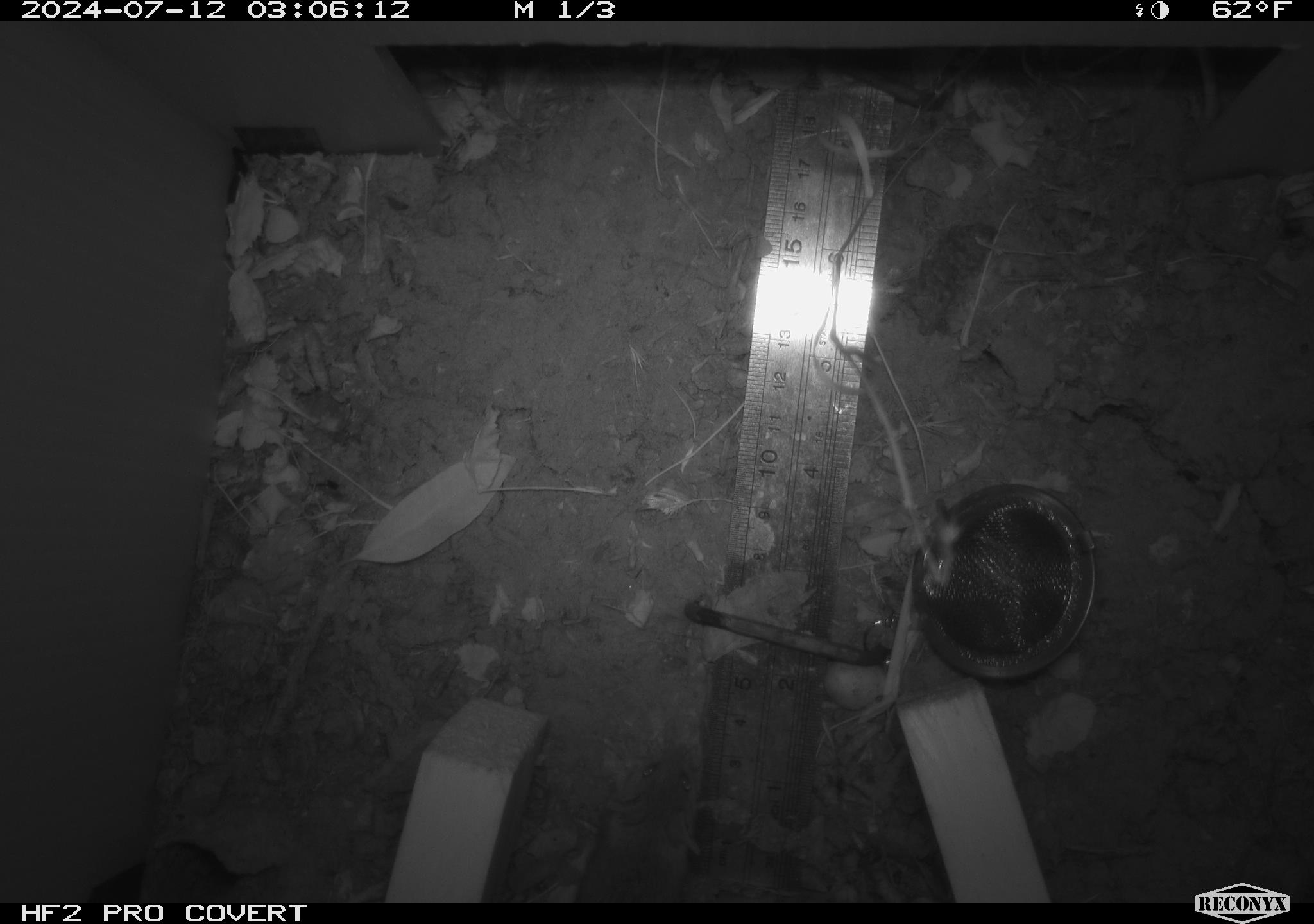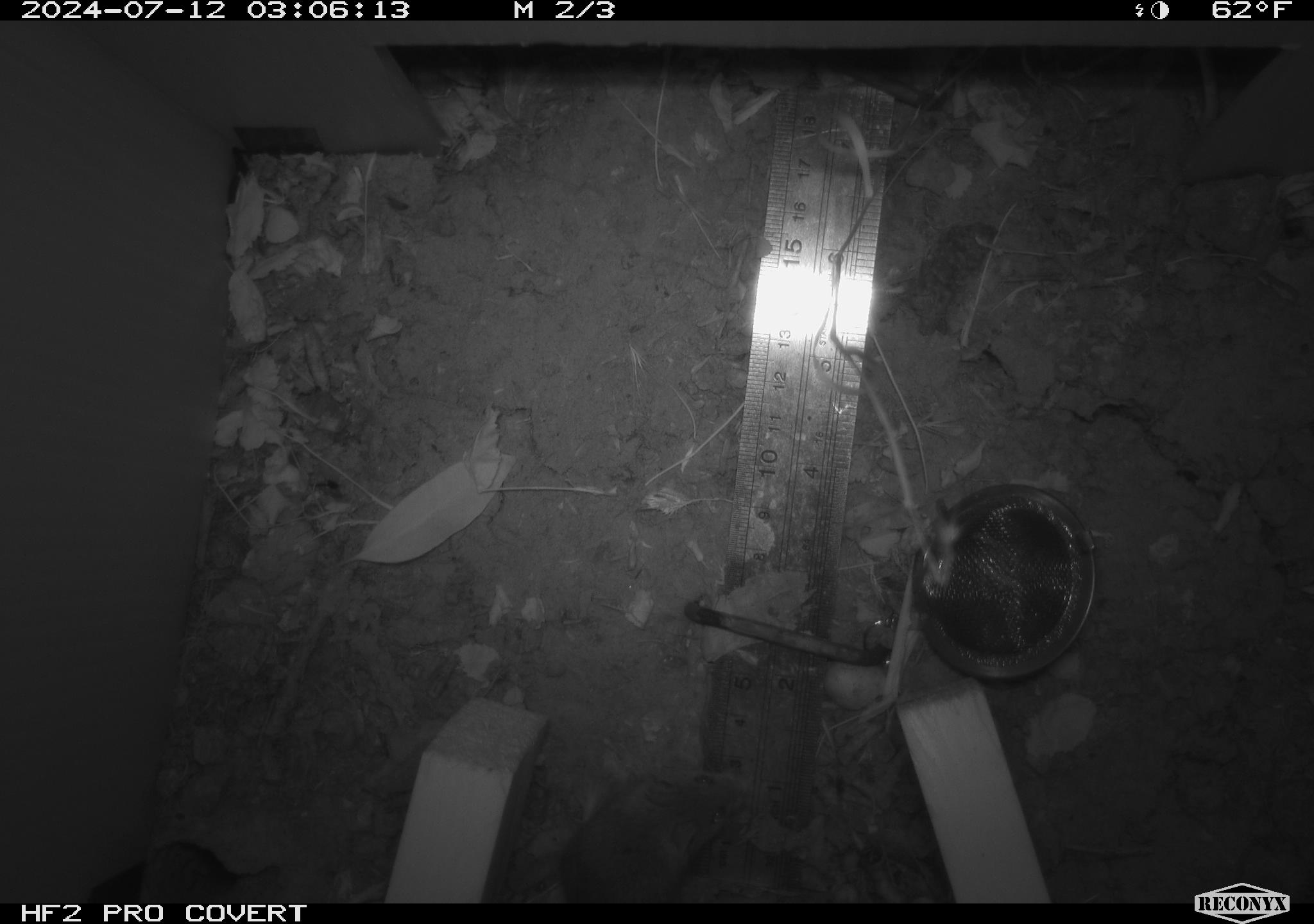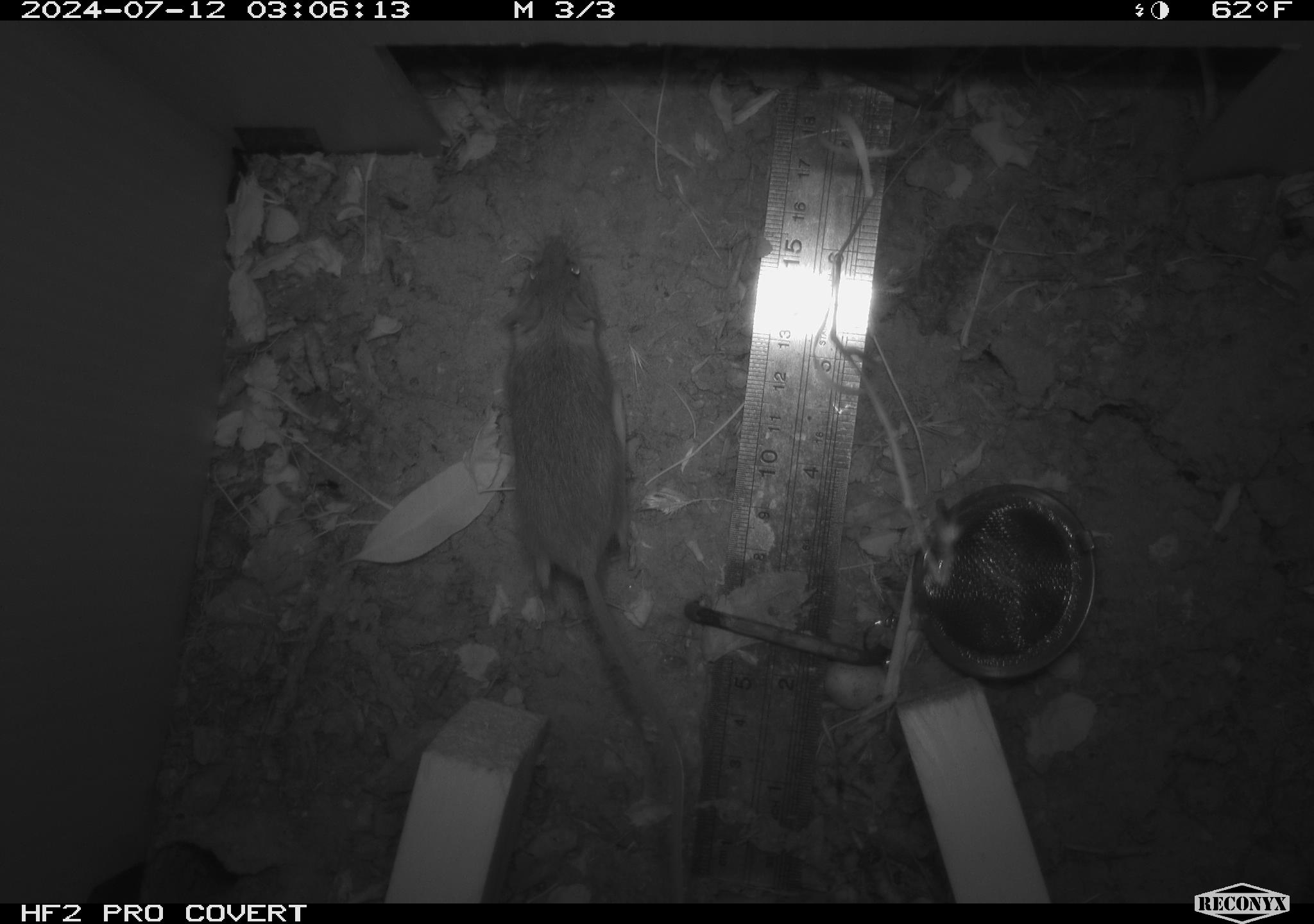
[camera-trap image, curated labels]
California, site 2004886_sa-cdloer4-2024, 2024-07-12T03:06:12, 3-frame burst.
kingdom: Animalia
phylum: Chordata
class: Mammalia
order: Rodentia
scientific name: Rodentia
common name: rodent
Rodent (Rodentia).